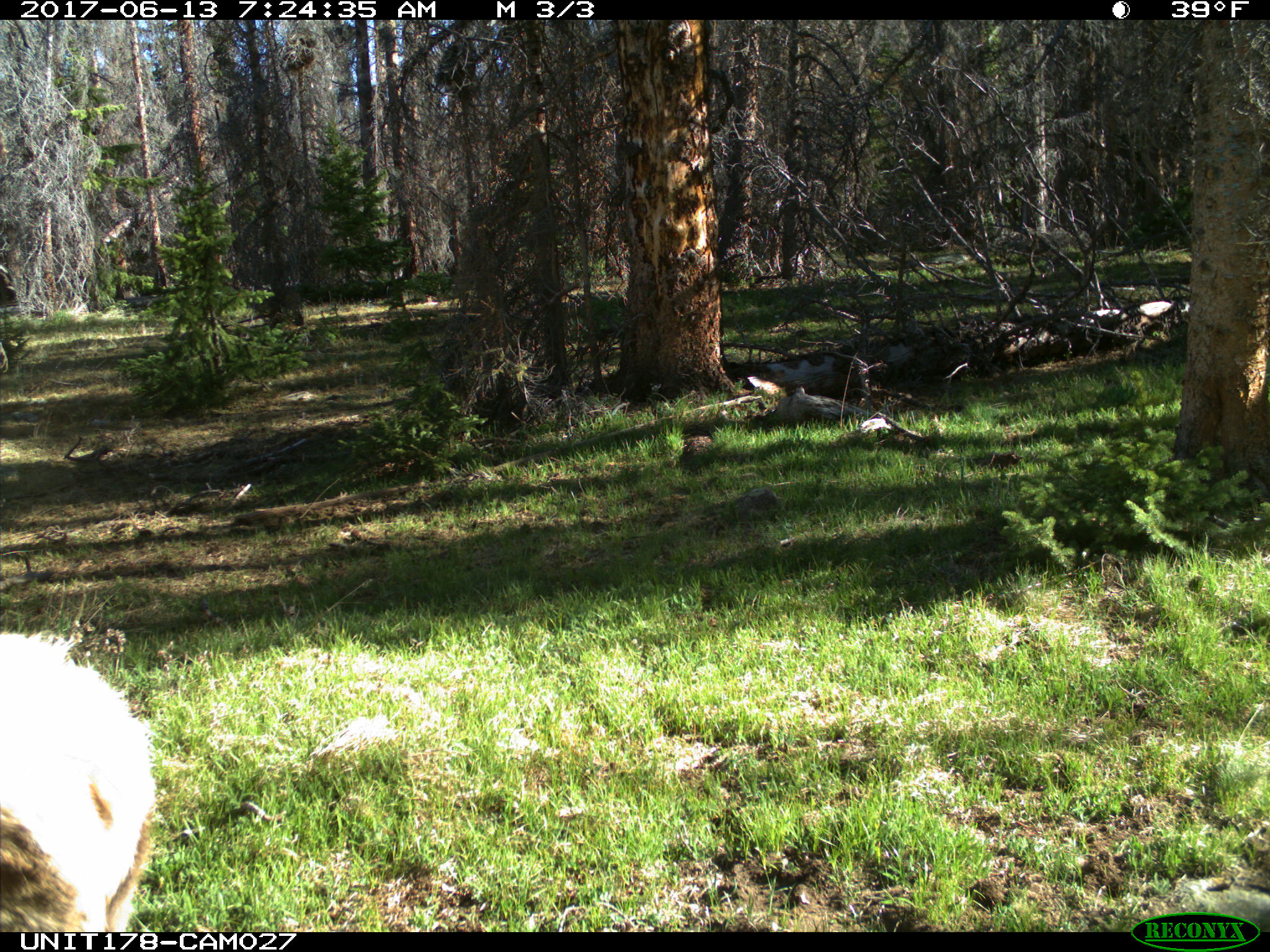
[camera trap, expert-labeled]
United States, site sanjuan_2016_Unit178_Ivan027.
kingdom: Animalia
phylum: Chordata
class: Mammalia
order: Artiodactyla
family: Cervidae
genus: Cervus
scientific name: Cervus elaphus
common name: red deer